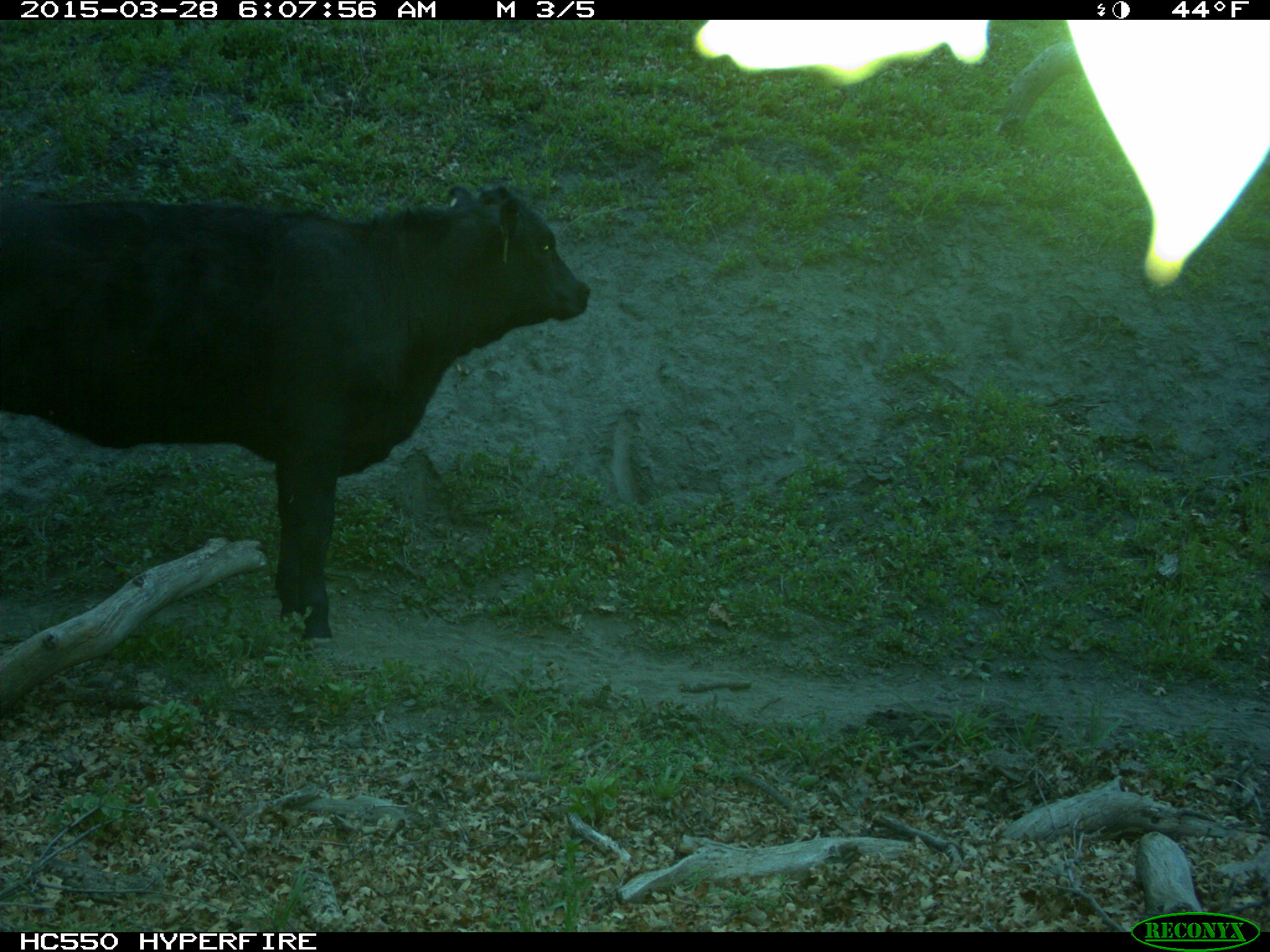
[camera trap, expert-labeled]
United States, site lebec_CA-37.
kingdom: Animalia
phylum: Chordata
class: Mammalia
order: Artiodactyla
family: Bovidae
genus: Bos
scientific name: Bos taurus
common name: domestic cow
Bos taurus (domestic cow).